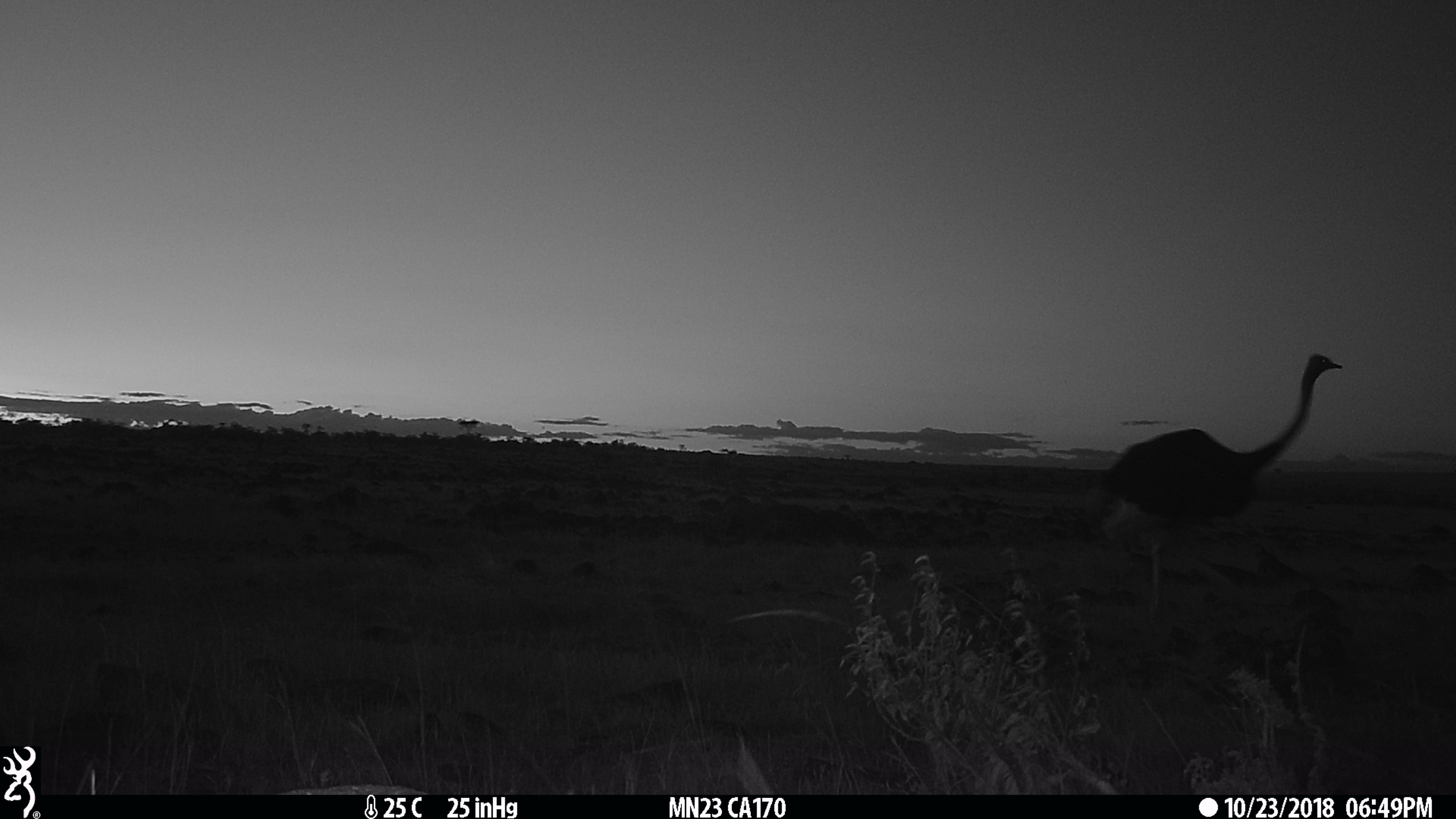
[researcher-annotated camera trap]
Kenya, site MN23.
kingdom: Animalia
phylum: Chordata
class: Aves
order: Struthioniformes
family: Struthionidae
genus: Struthio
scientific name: Struthio camelus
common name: ostrich